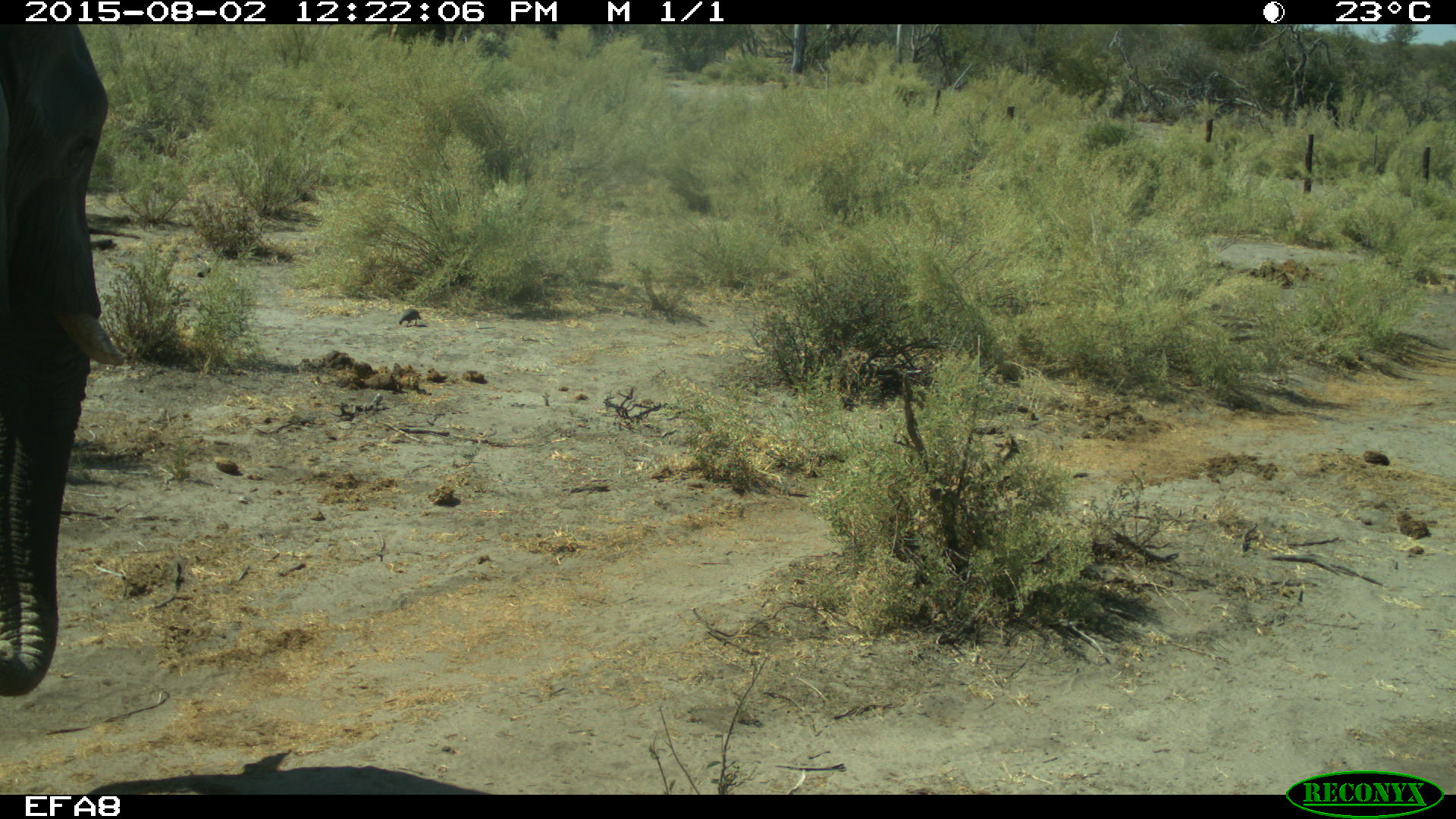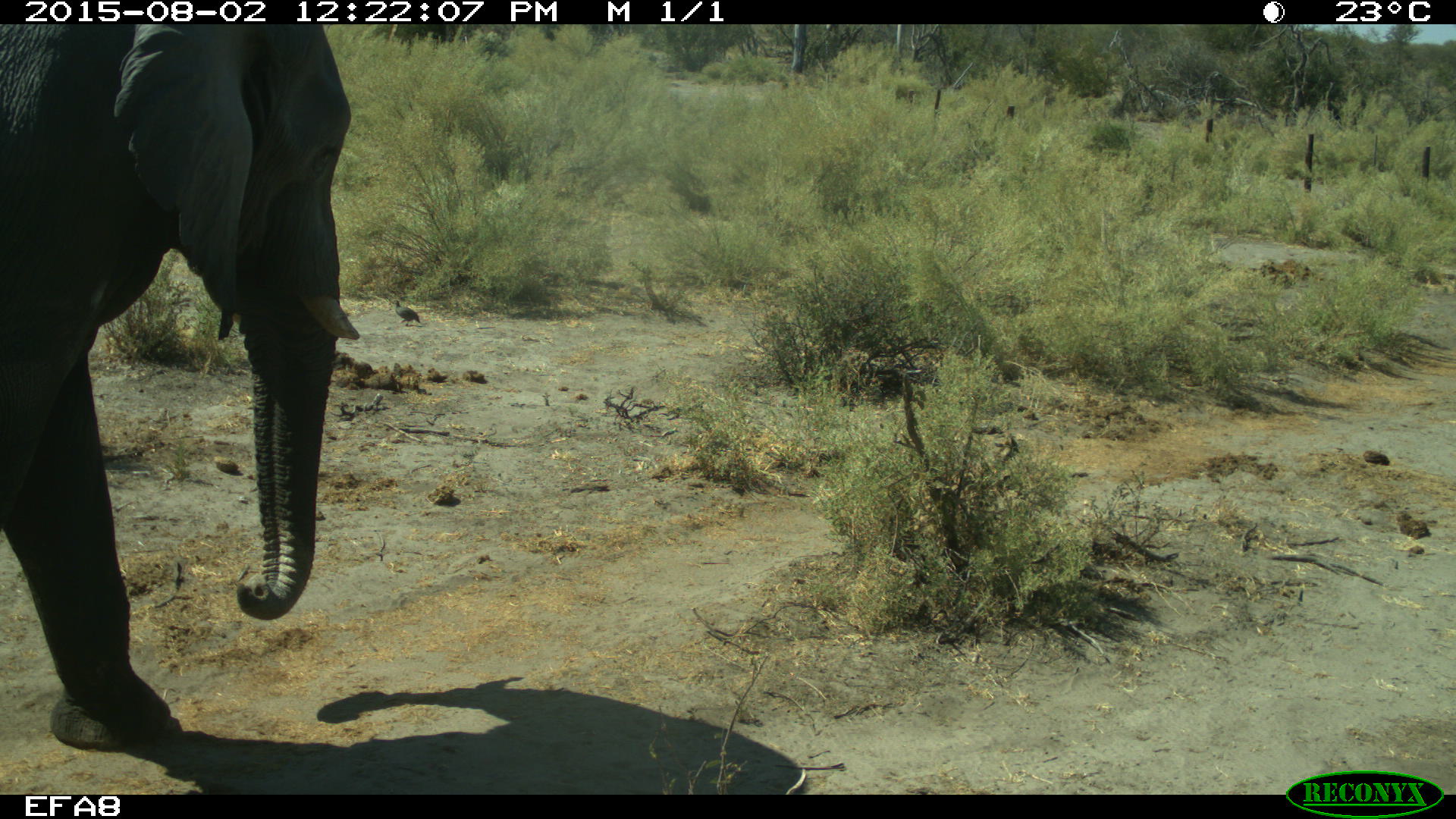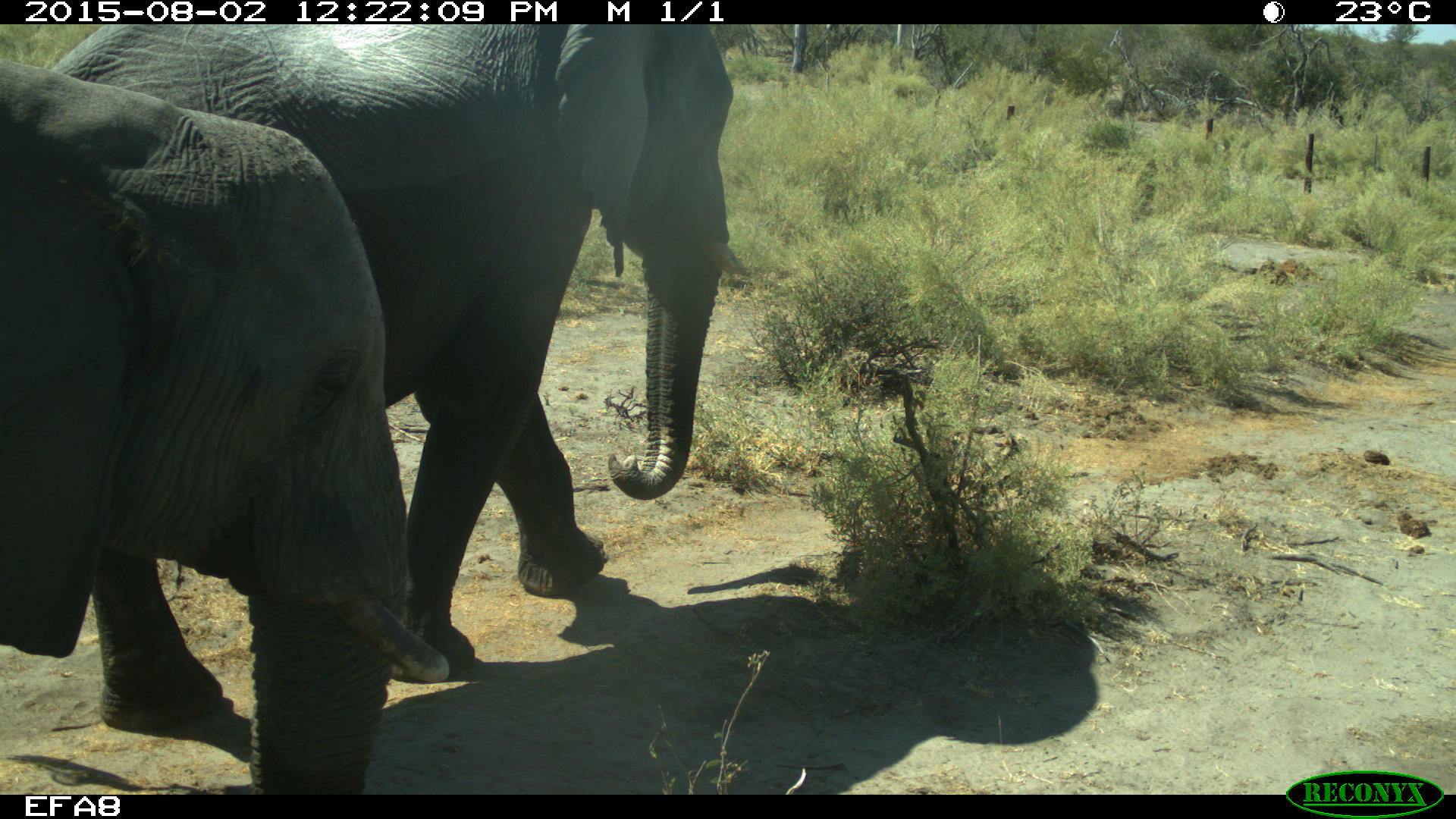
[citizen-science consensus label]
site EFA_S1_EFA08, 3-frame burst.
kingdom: Animalia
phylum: Chordata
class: Mammalia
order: Proboscidea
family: Elephantidae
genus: Loxodonta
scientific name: Loxodonta africana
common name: african bush elephant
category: elephant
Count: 1.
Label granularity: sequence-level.